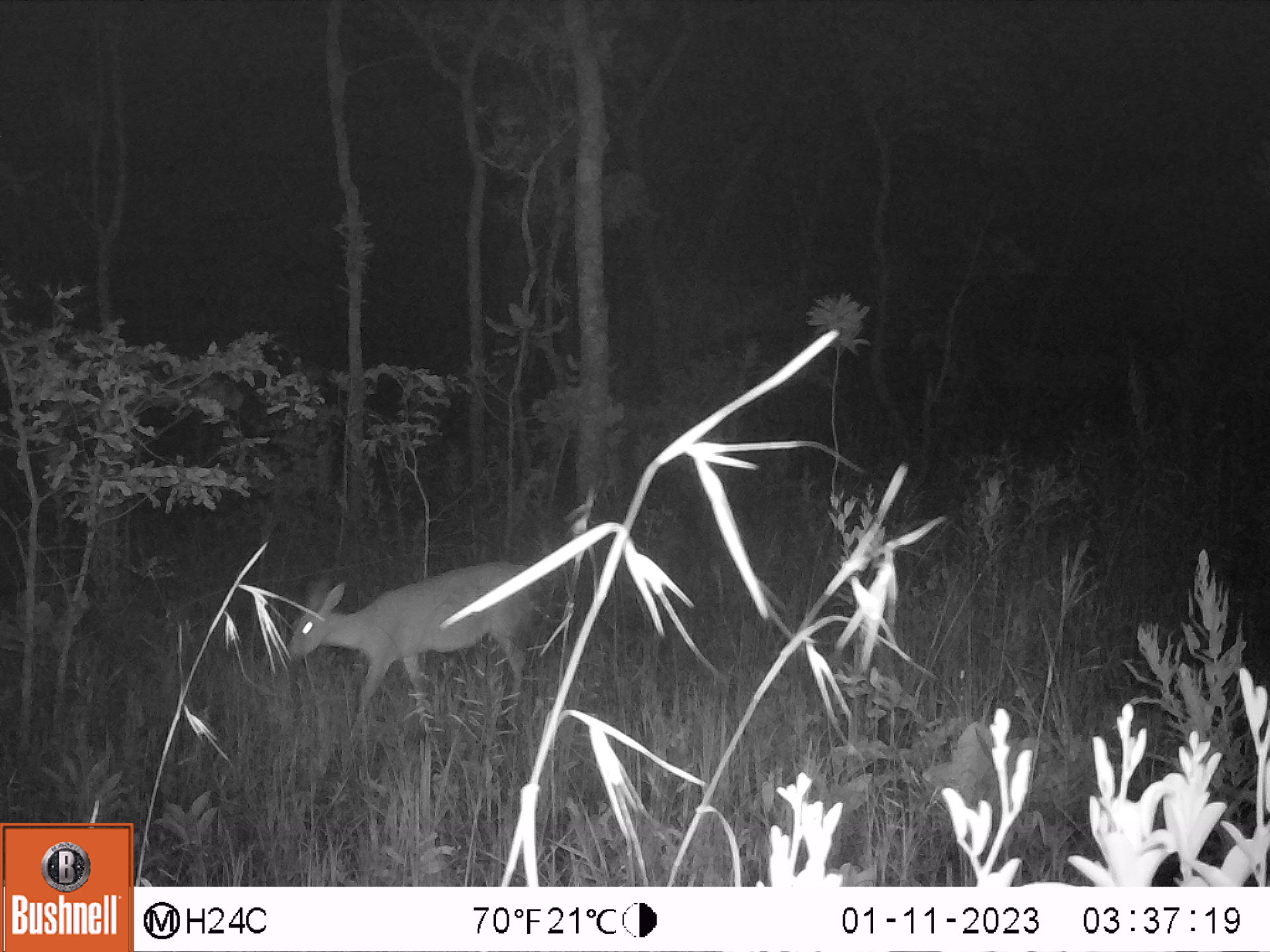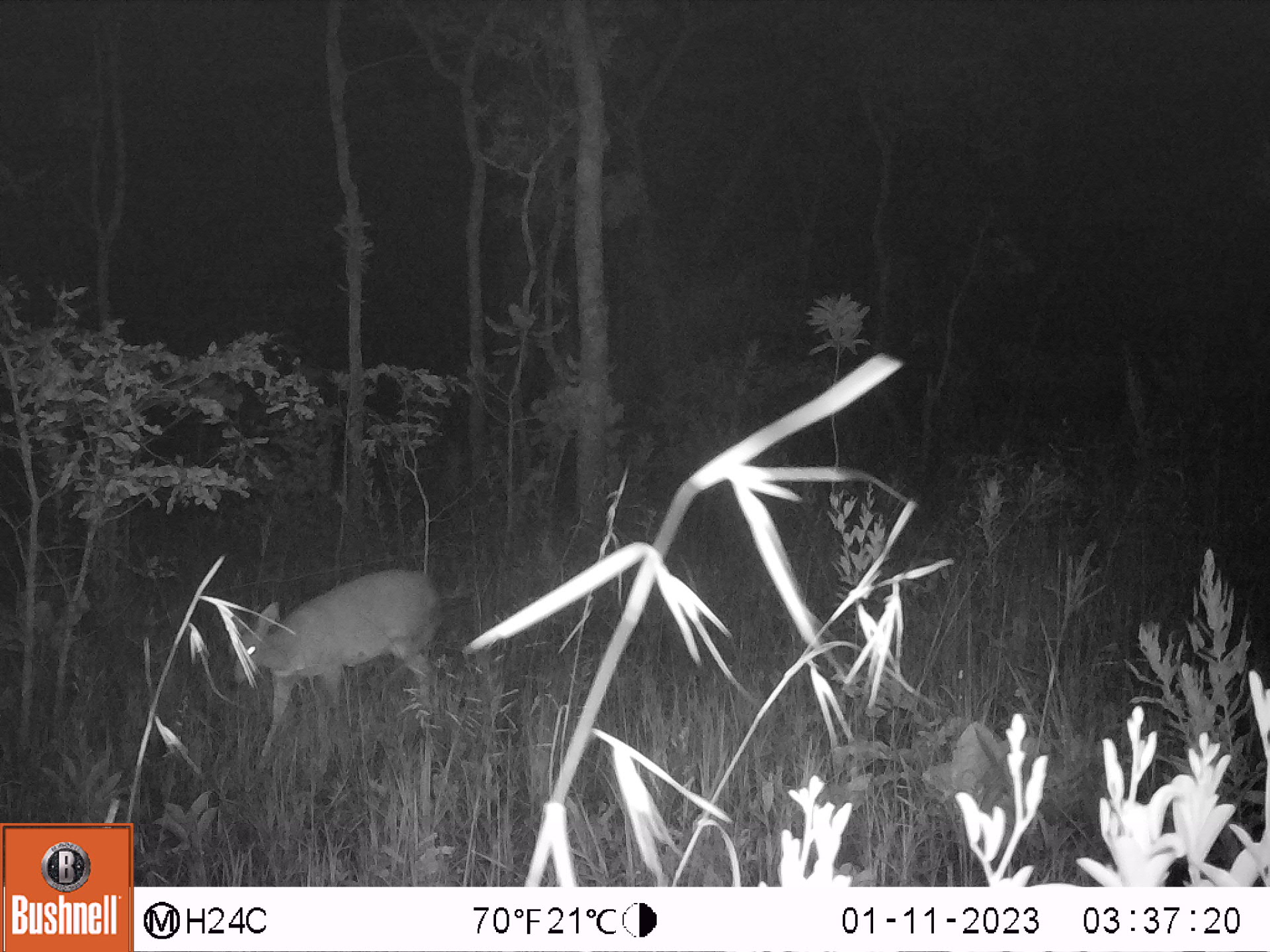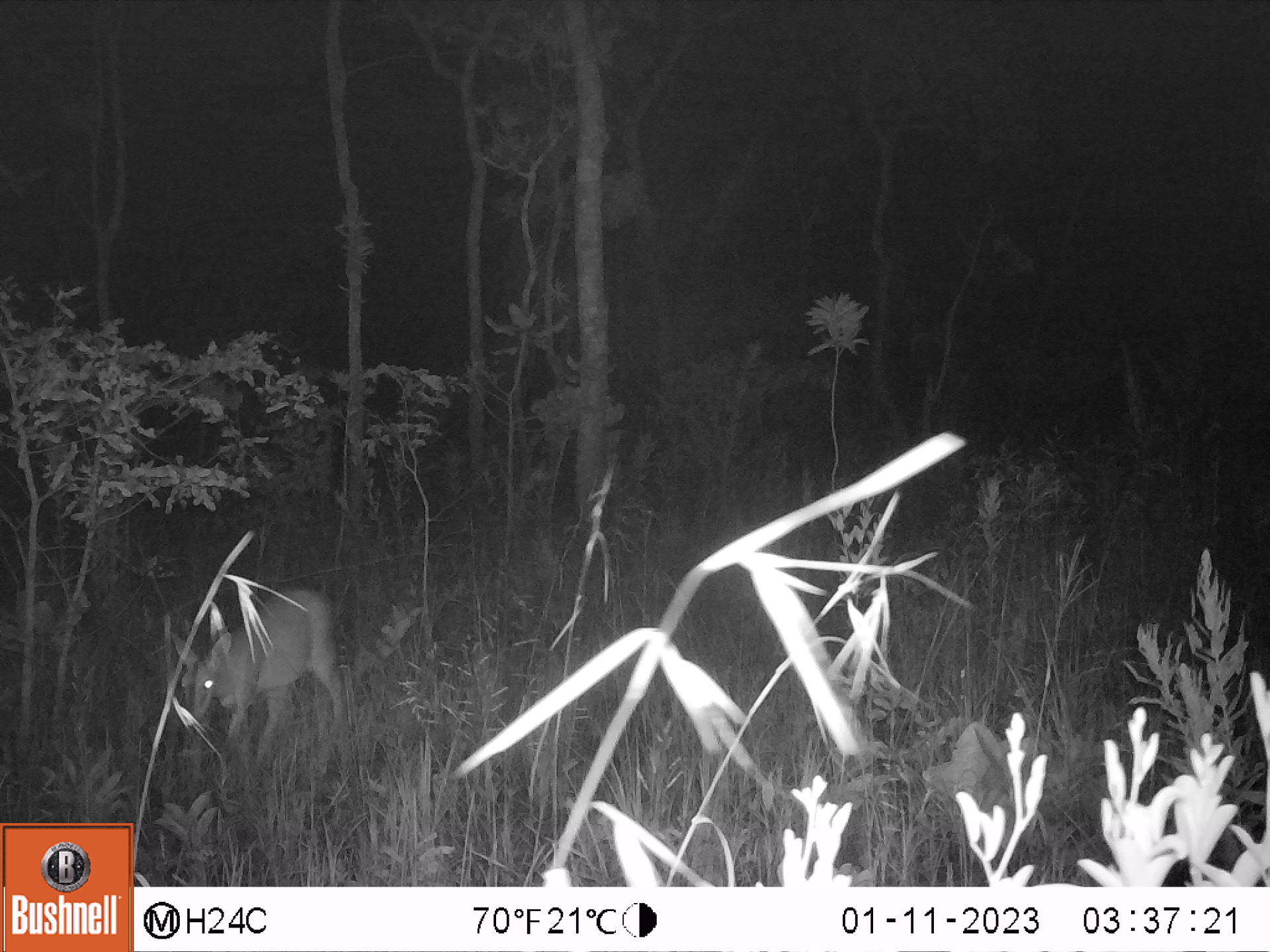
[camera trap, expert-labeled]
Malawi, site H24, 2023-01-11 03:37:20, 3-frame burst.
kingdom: Animalia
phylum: Chordata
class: Mammalia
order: Artiodactyla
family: Bovidae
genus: Sylvicapra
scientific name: Sylvicapra grimmia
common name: common duiker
Common duiker (Sylvicapra grimmia), count 1.